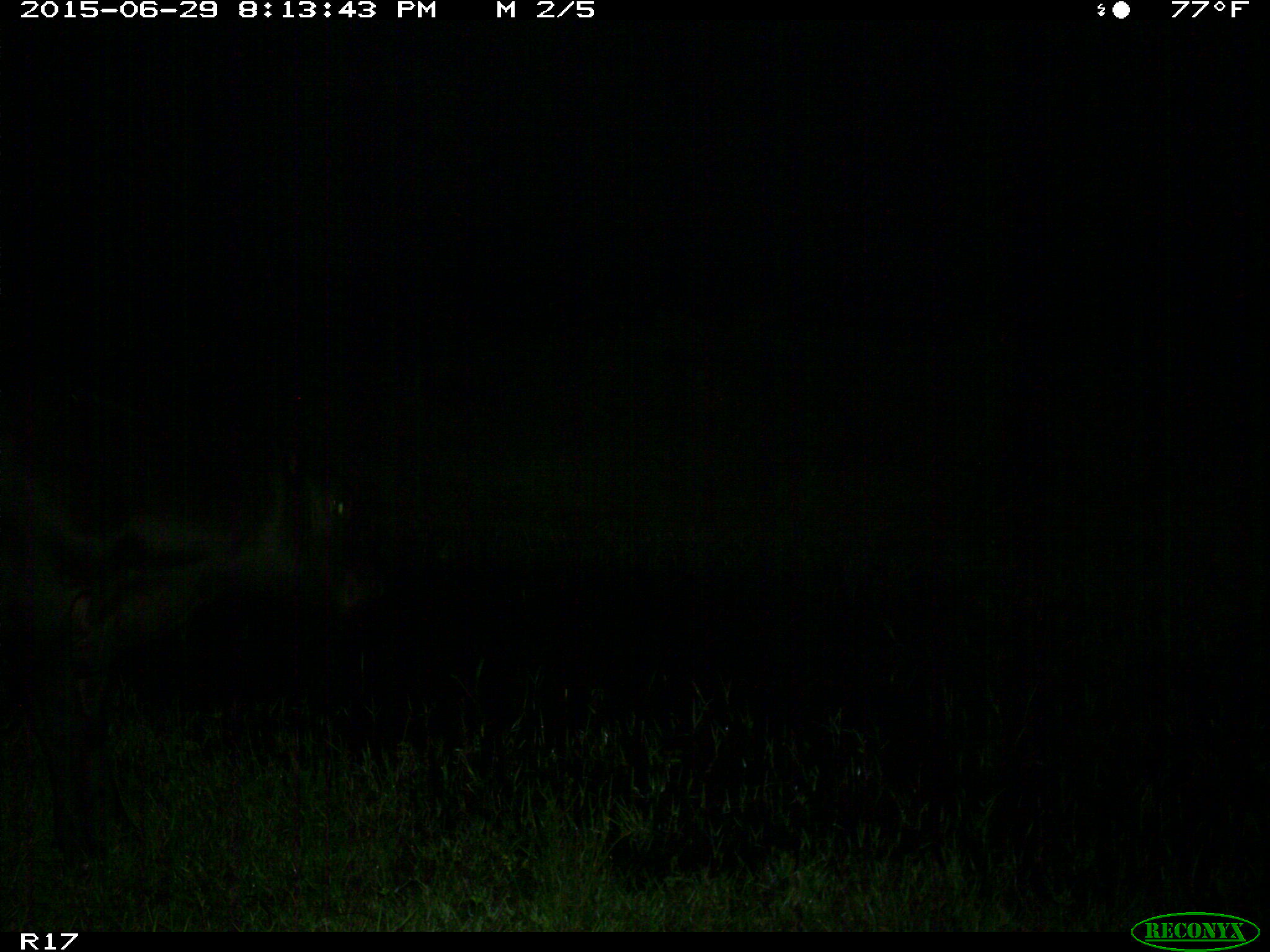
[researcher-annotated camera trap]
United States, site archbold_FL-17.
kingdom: Animalia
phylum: Chordata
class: Mammalia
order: Artiodactyla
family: Bovidae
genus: Bos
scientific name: Bos taurus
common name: domestic cow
Bos taurus (domestic cow).